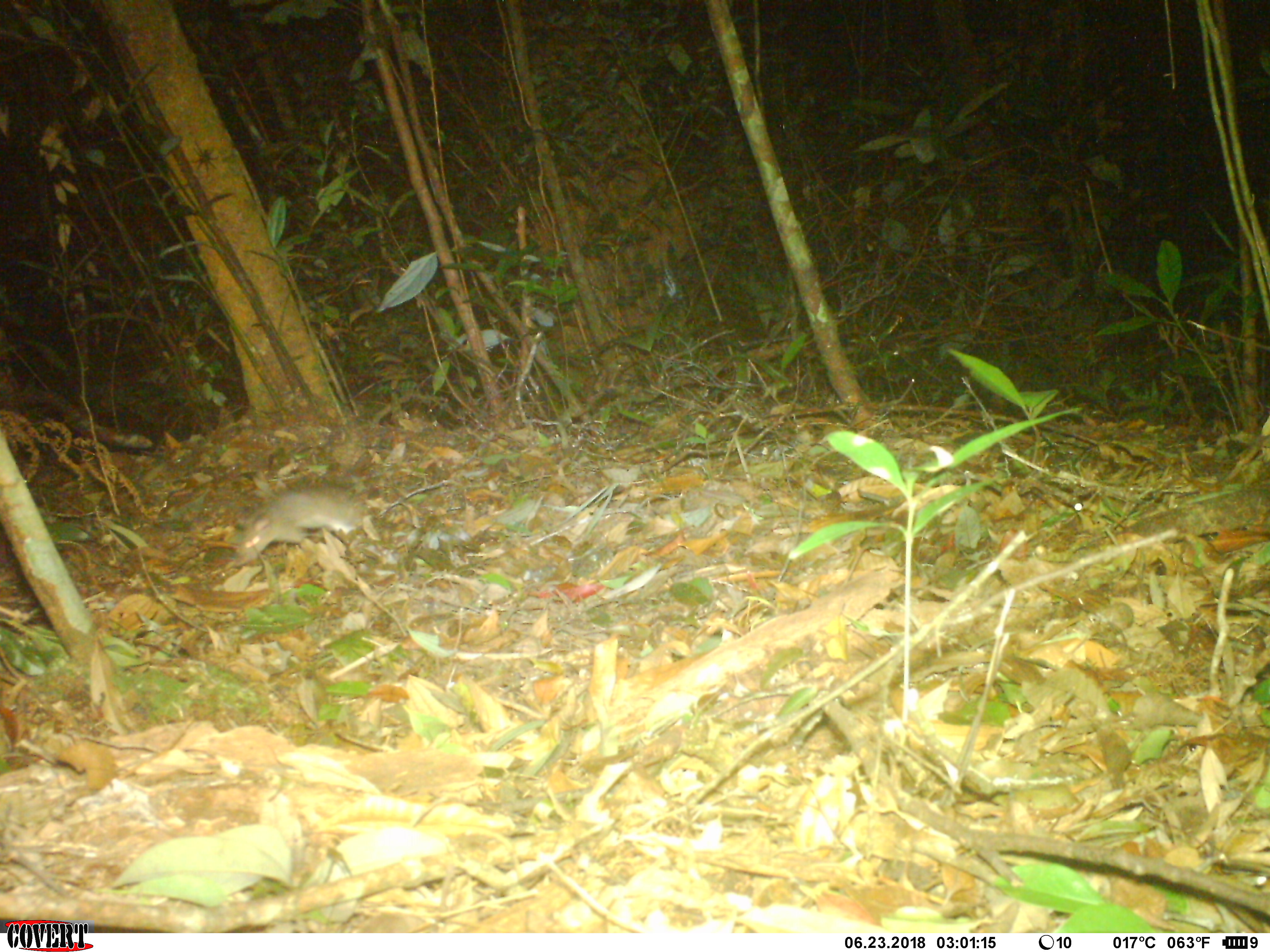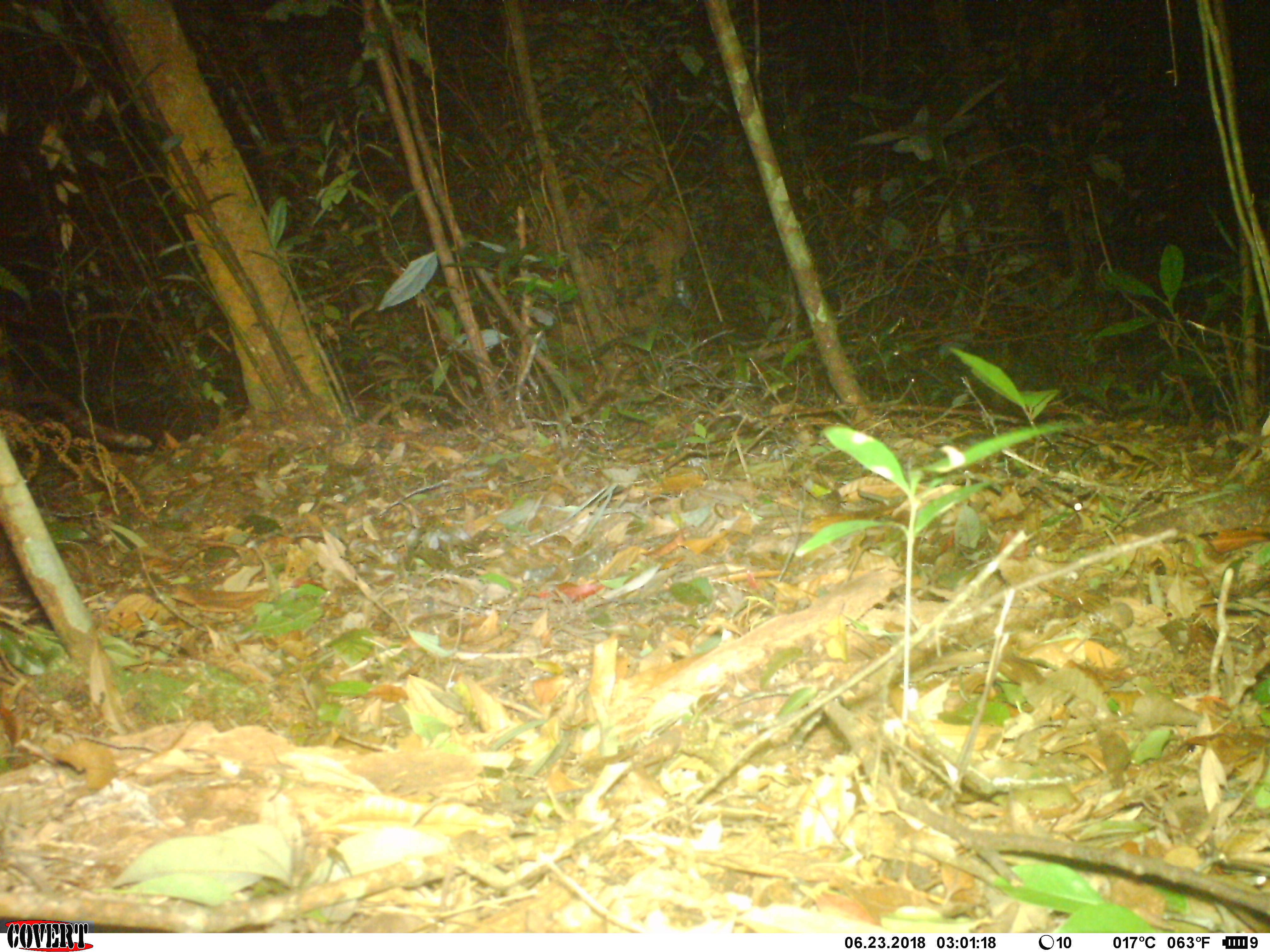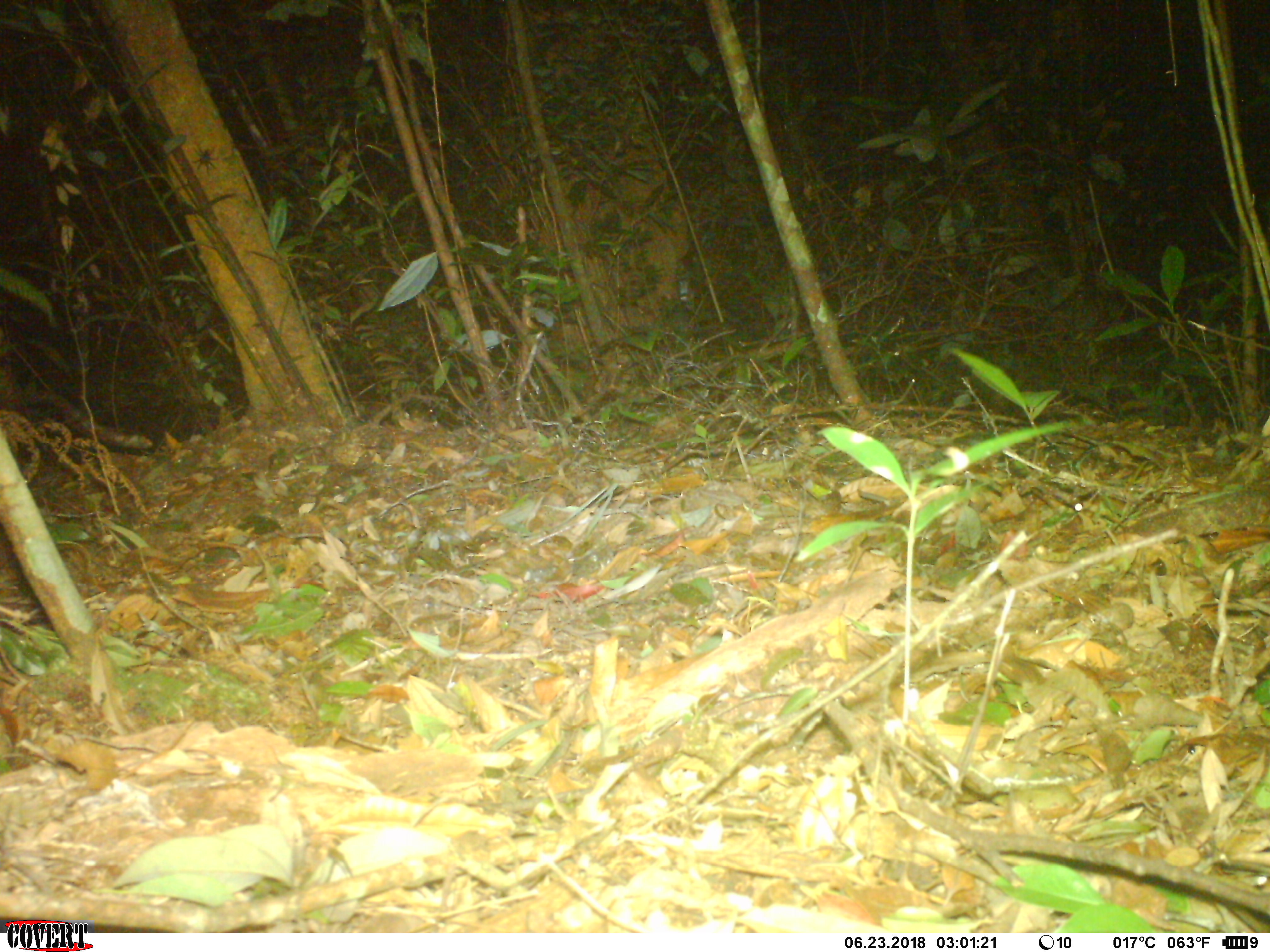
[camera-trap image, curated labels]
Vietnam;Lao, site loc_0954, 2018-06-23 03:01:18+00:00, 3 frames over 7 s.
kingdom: Animalia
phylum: Chordata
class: Mammalia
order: Rodentia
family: Muridae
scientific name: Muridae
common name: old-world mice and rats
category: unidentified murid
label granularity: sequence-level